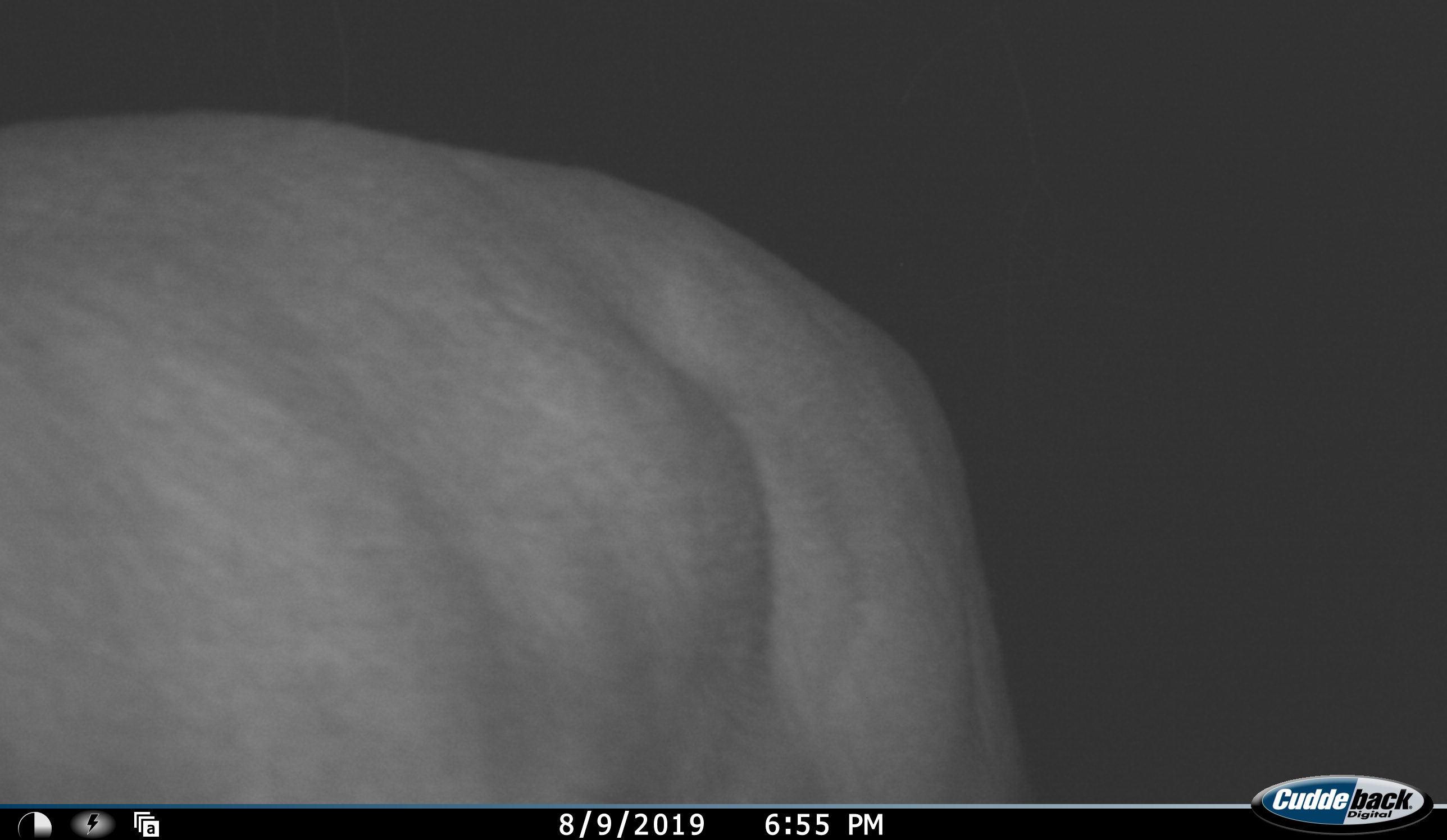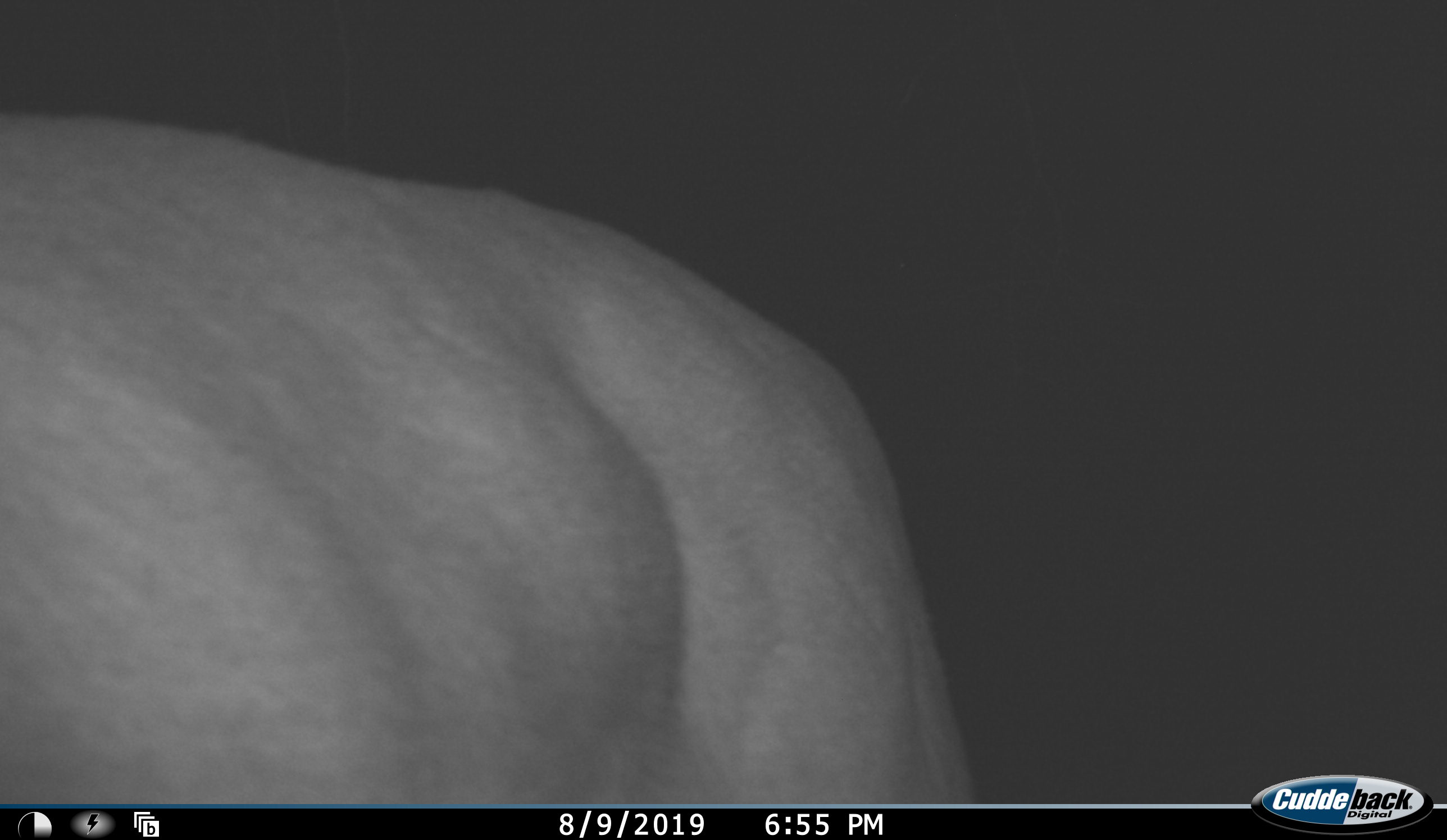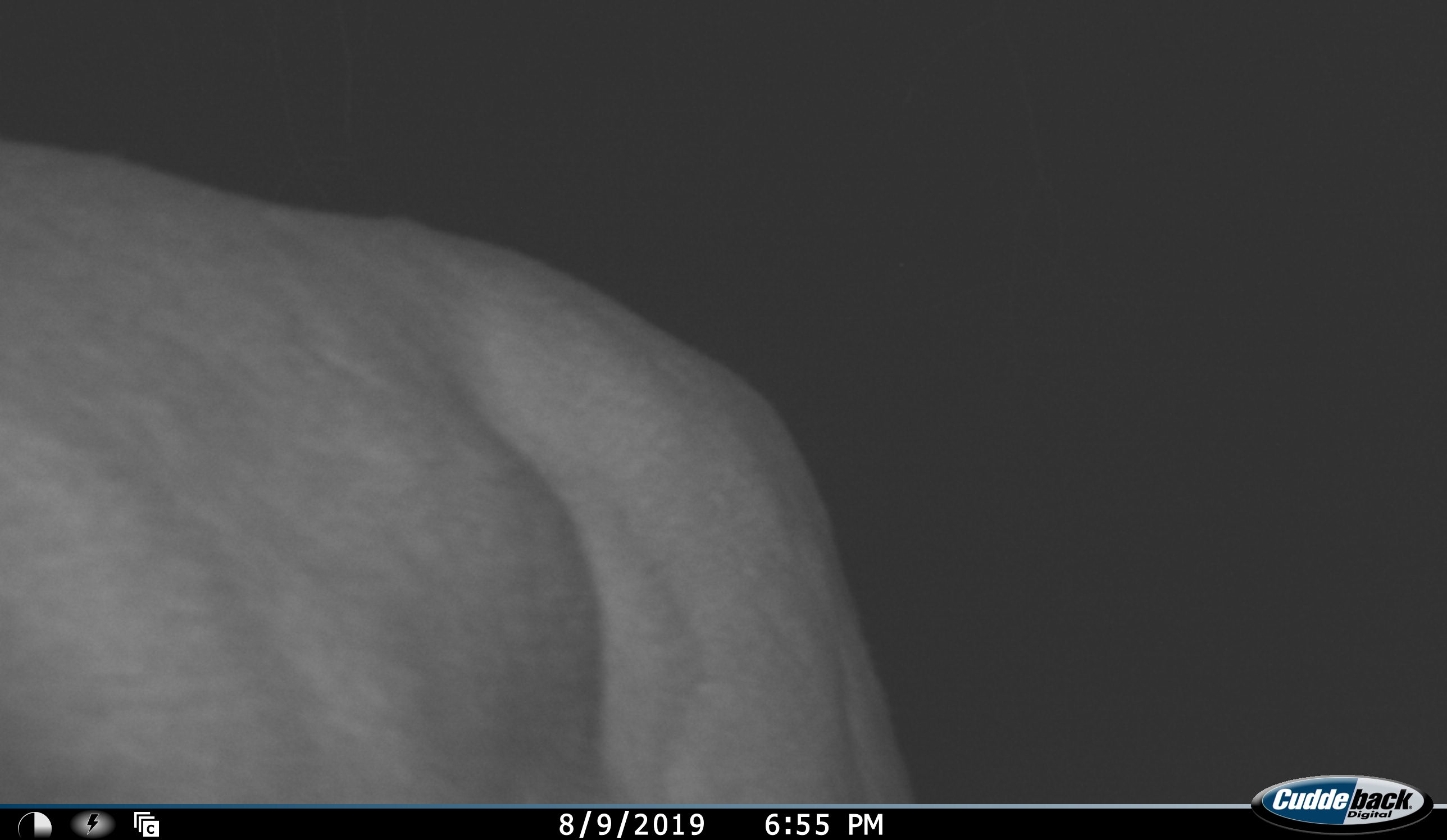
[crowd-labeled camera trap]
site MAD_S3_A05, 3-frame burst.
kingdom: Animalia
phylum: Chordata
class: Mammalia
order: Artiodactyla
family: Bovidae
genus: Aepyceros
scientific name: Aepyceros melampus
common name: impala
Impala (Aepyceros melampus), count 1. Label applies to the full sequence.